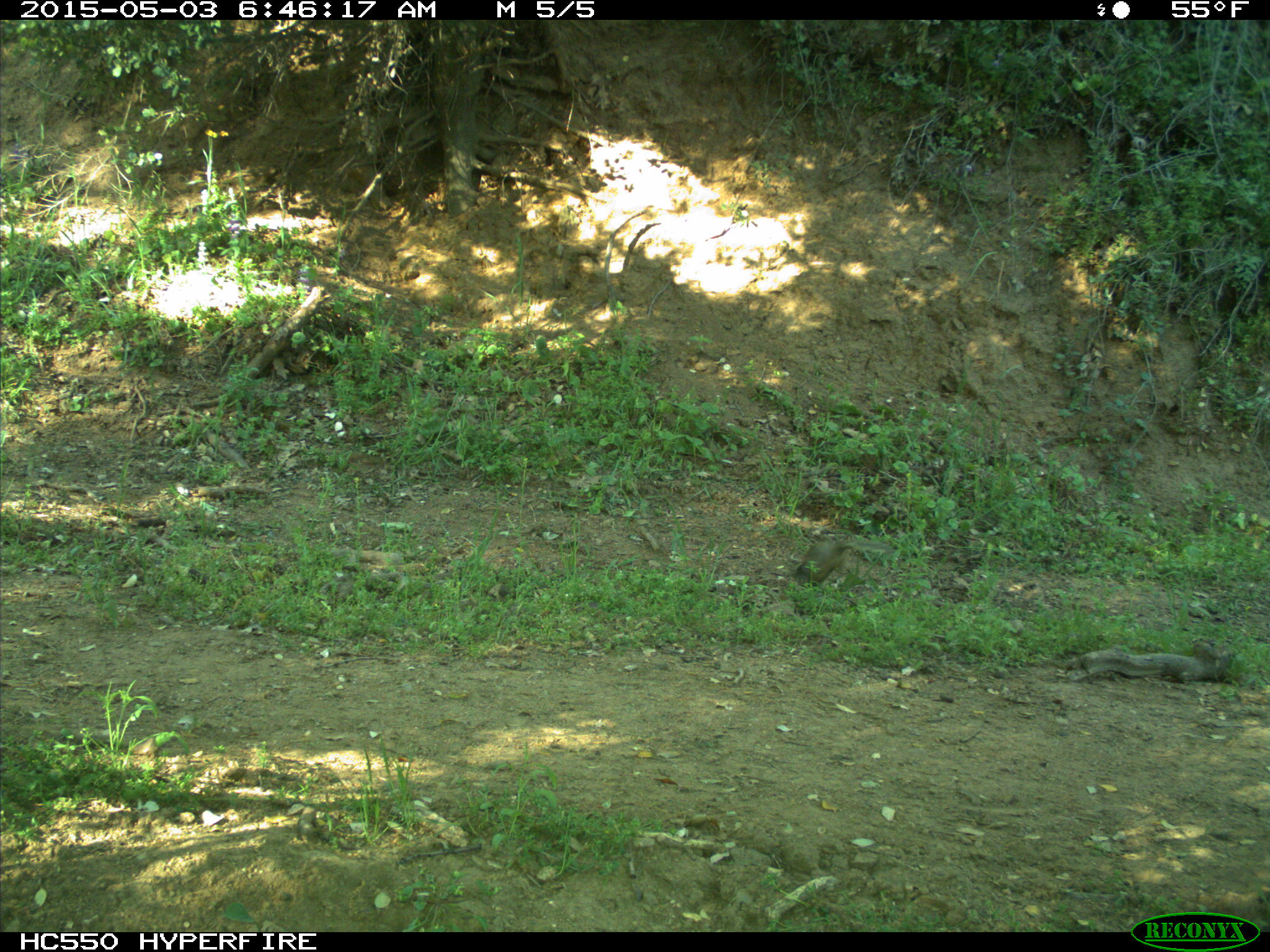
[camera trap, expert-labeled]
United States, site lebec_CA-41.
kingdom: Animalia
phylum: Chordata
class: Mammalia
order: Rodentia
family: Sciuridae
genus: Otospermophilus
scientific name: Otospermophilus beecheyi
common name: california ground squirrel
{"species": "Otospermophilus beecheyi (california ground squirrel)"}